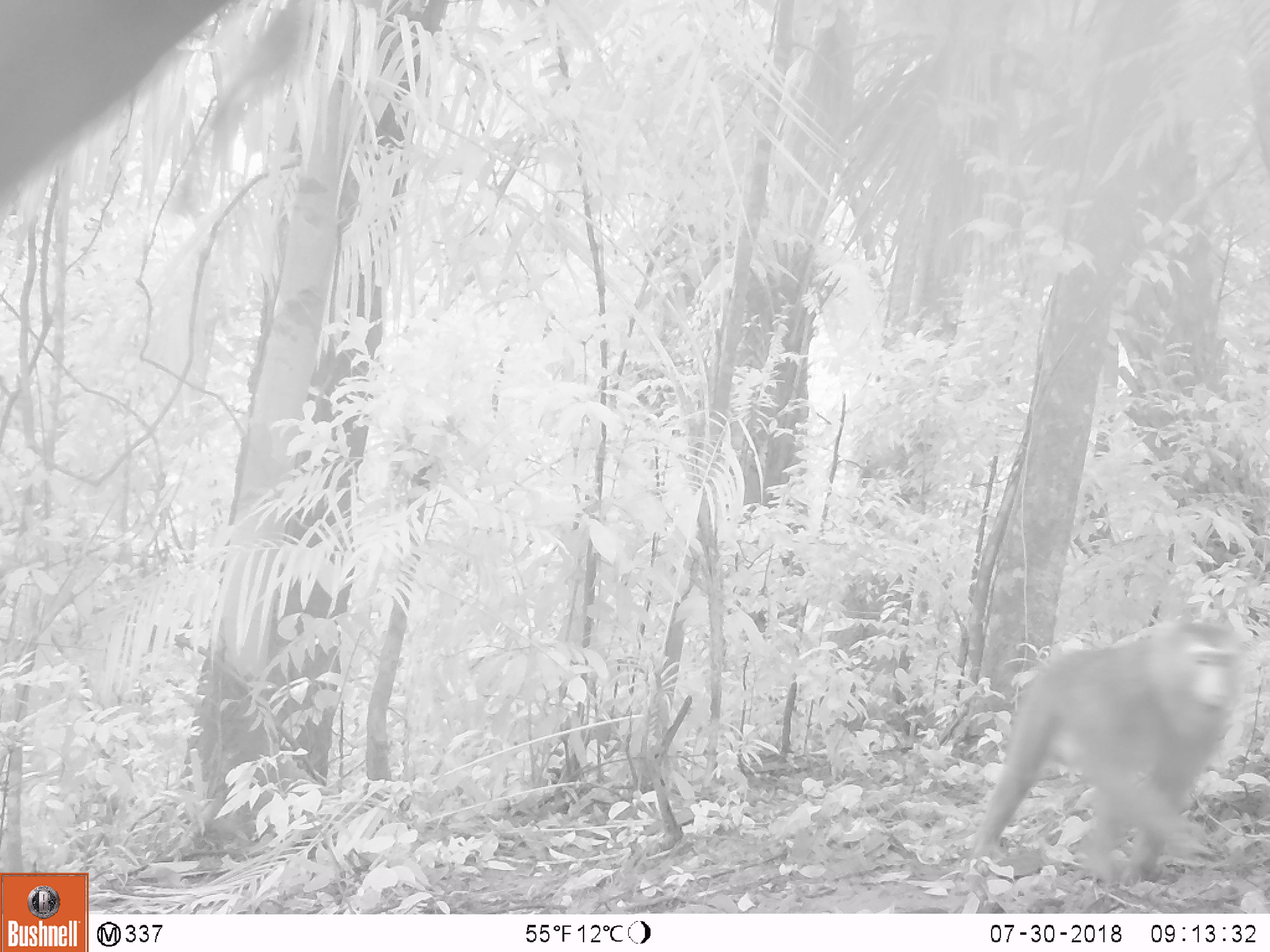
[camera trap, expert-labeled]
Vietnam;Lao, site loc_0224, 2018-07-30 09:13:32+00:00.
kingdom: Animalia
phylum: Chordata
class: Mammalia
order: Primates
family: Cercopithecidae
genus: Macaca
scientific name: Macaca nemestrina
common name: pig-tailed macaque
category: pig tailed macaque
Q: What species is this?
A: Pig tailed macaque (pig-tailed macaque) (Macaca nemestrina).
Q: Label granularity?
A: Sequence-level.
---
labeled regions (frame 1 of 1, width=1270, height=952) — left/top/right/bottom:
pig tailed macaque: 966/616/1251/888